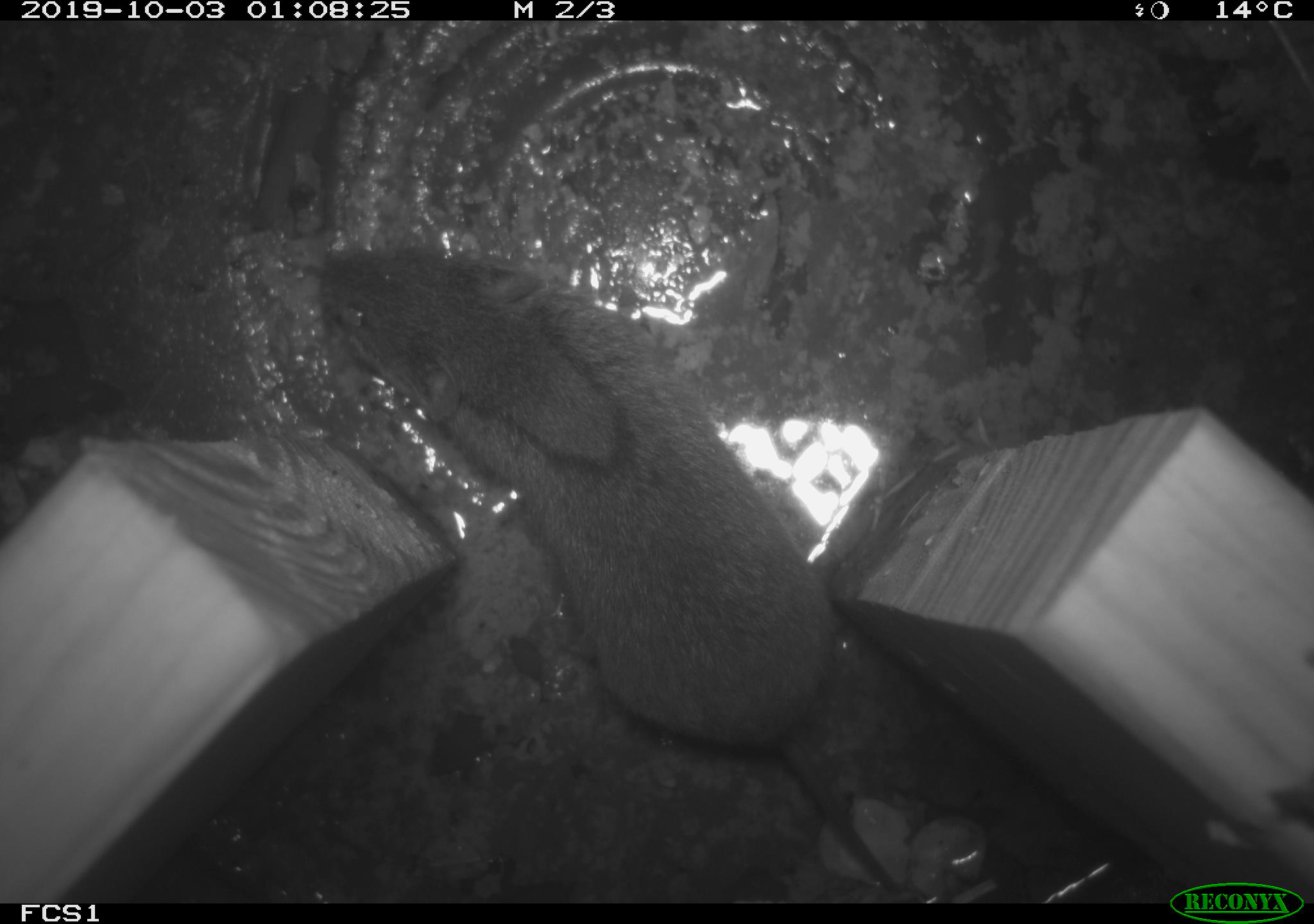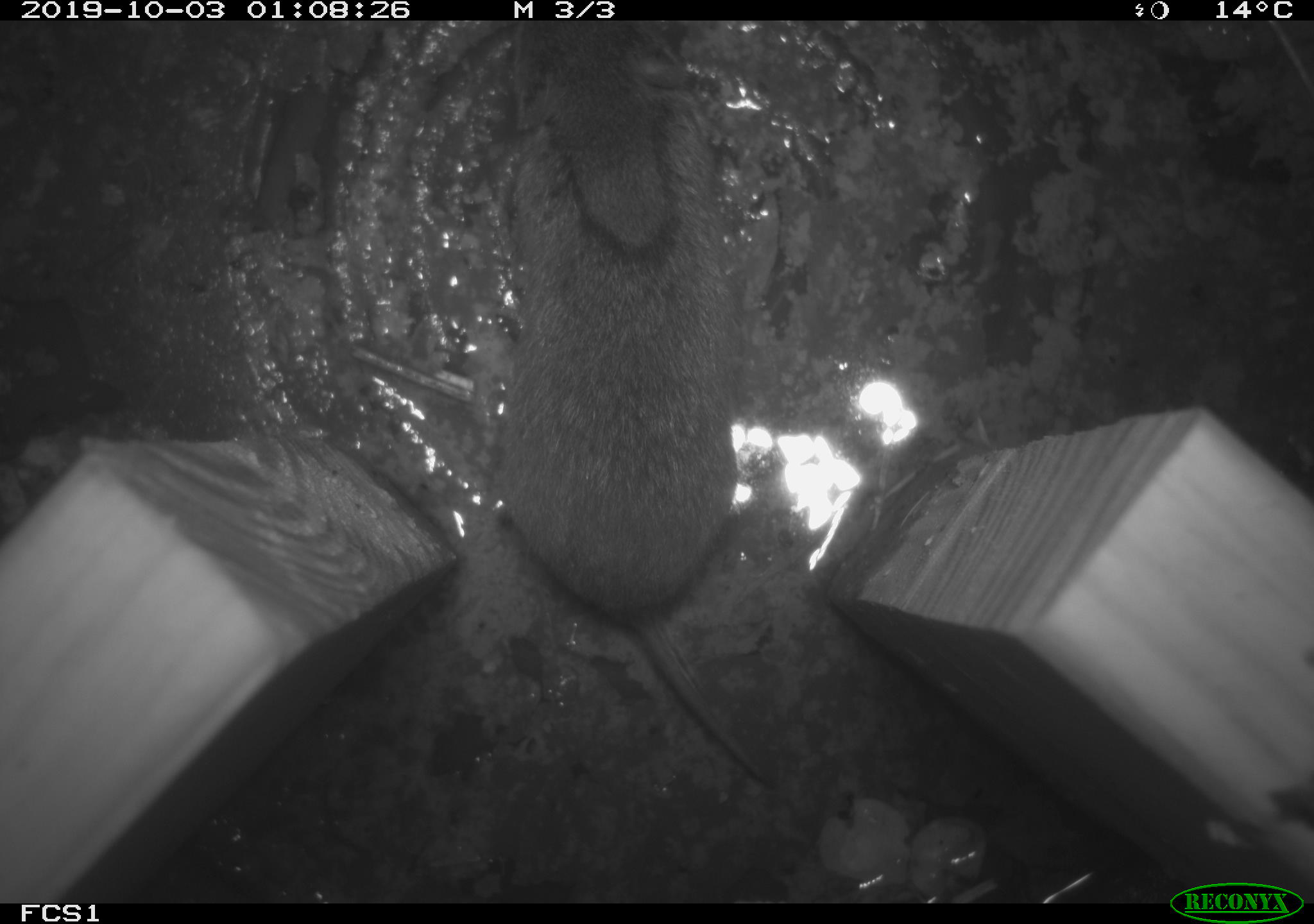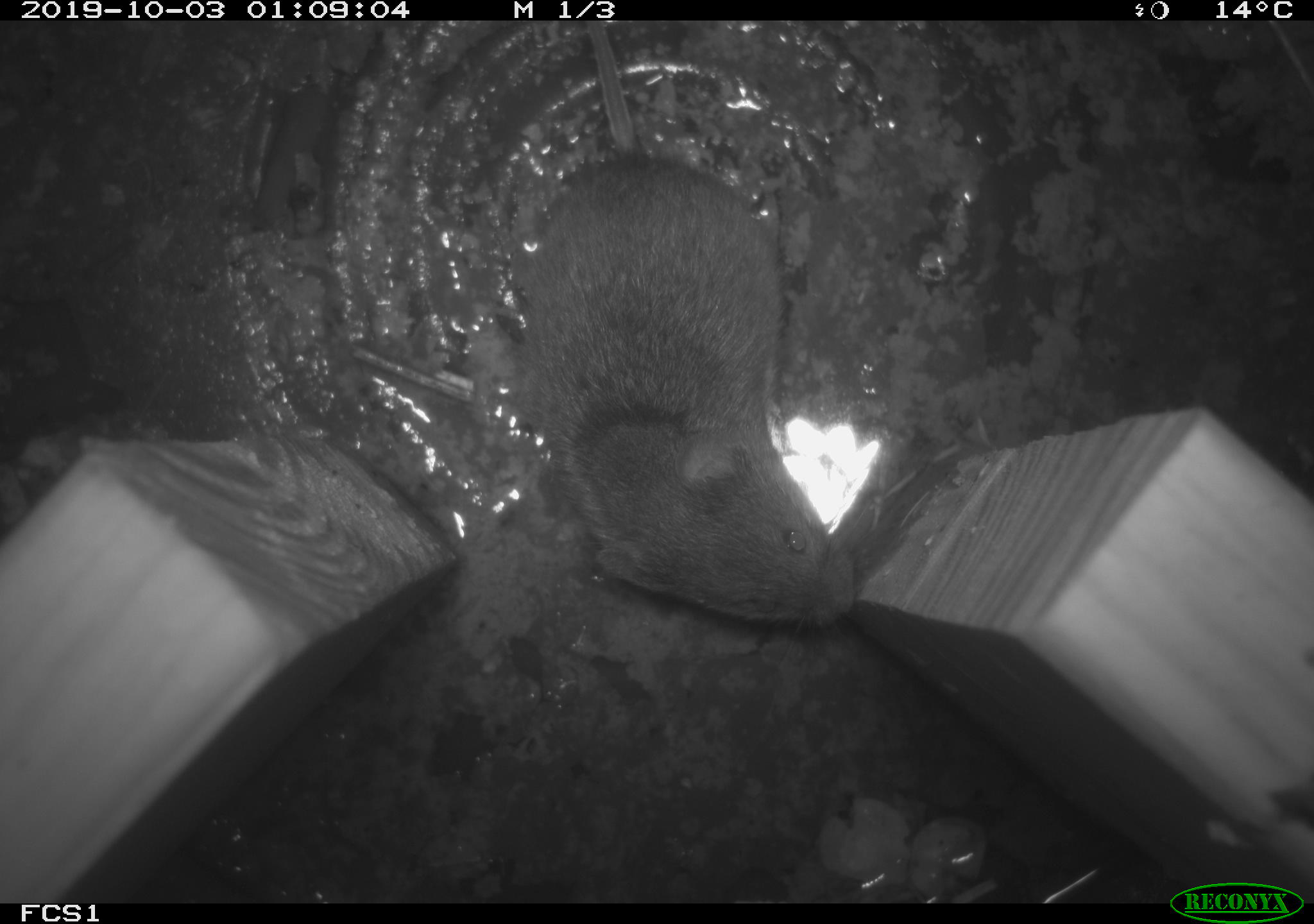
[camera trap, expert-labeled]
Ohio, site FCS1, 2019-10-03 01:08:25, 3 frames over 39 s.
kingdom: Animalia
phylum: Chordata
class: Mammalia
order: Rodentia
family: Cricetidae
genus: Microtus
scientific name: Microtus pennsylvanicus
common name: meadow vole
Meadow vole (Microtus pennsylvanicus).